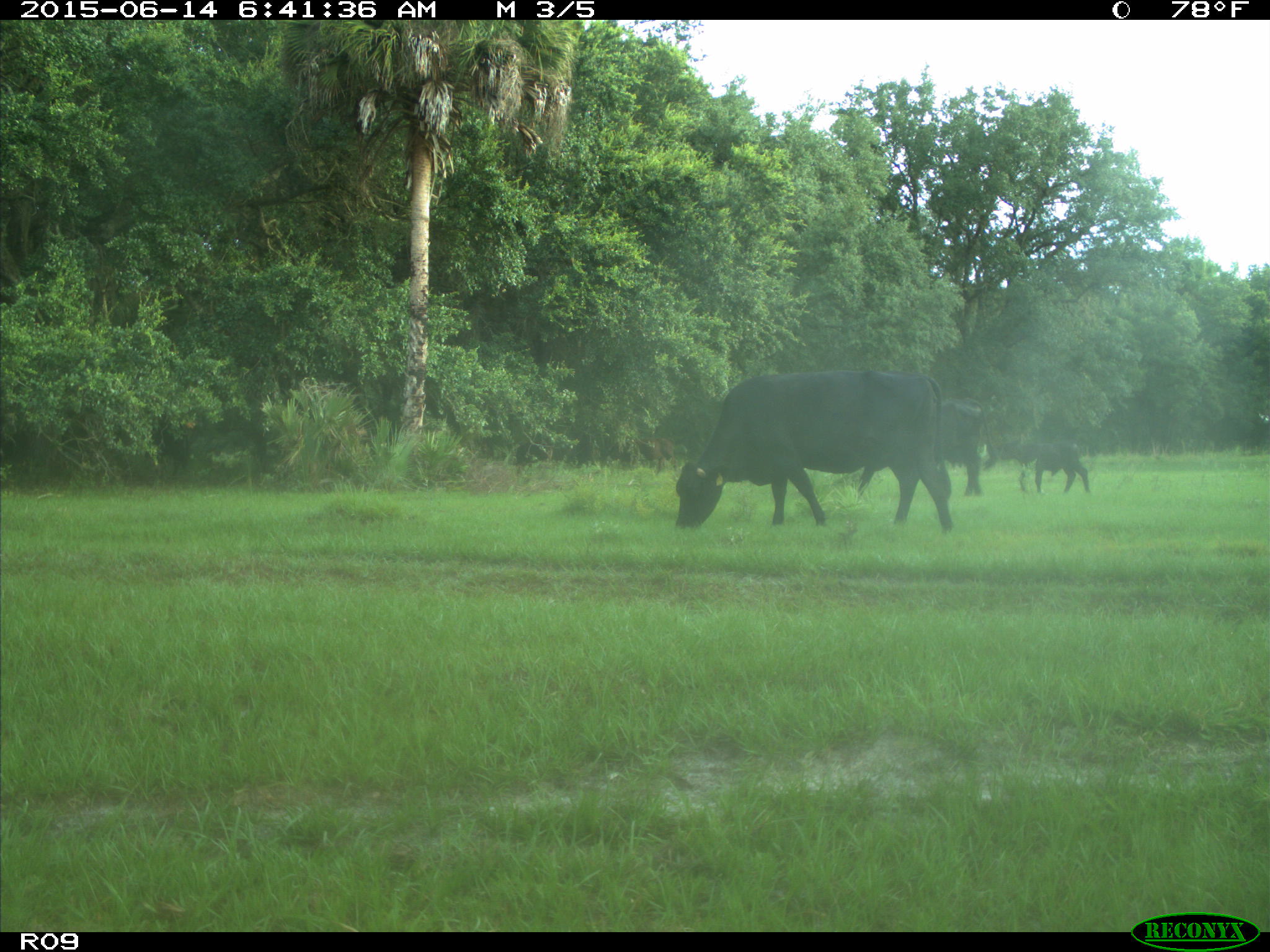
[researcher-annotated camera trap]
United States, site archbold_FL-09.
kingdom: Animalia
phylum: Chordata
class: Mammalia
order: Artiodactyla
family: Bovidae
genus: Bos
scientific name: Bos taurus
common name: domestic cow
Bos taurus (domestic cow).